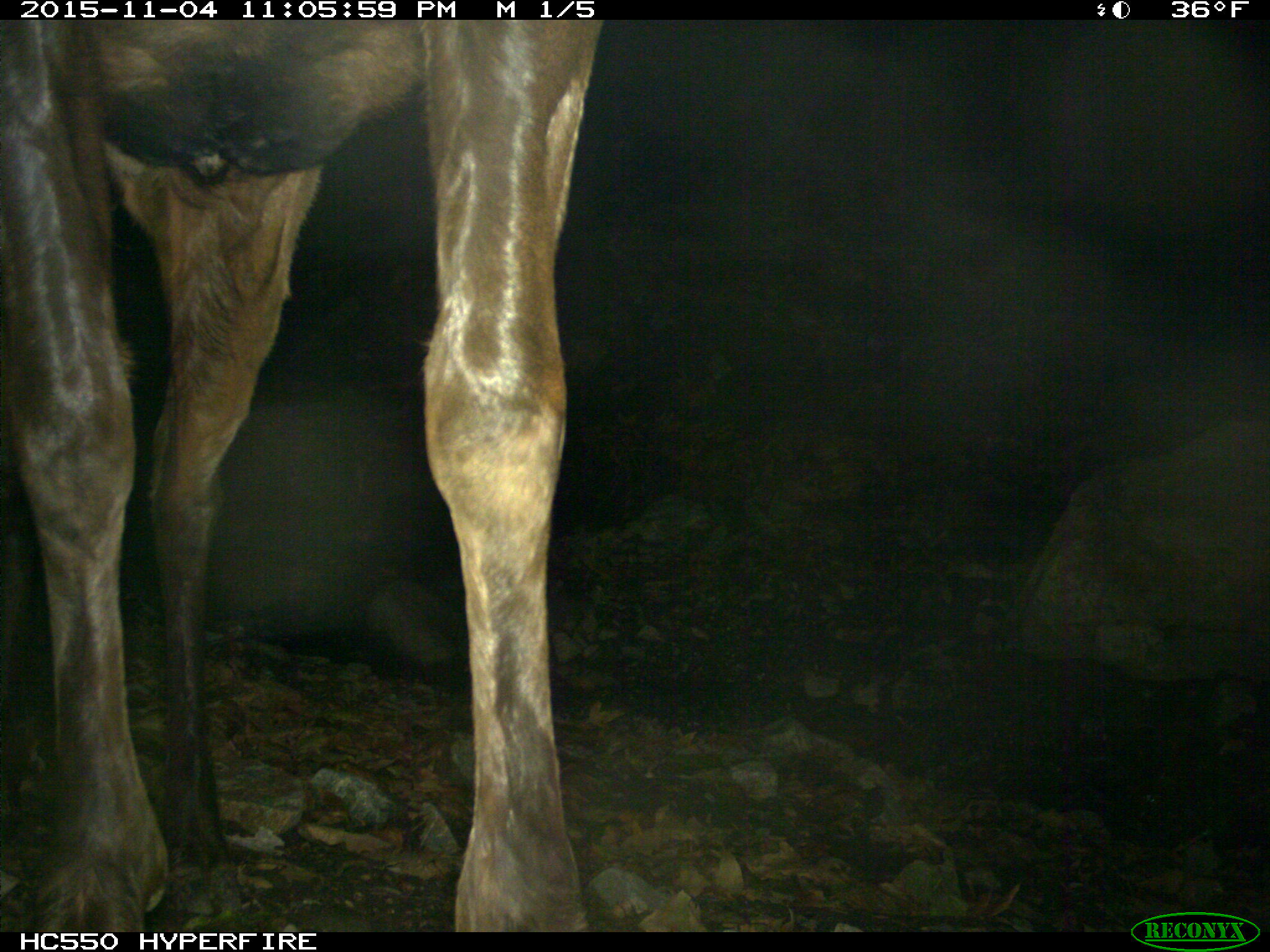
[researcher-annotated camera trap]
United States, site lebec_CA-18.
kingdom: Animalia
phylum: Chordata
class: Mammalia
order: Artiodactyla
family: Cervidae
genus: Cervus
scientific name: Cervus canadensis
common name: elk